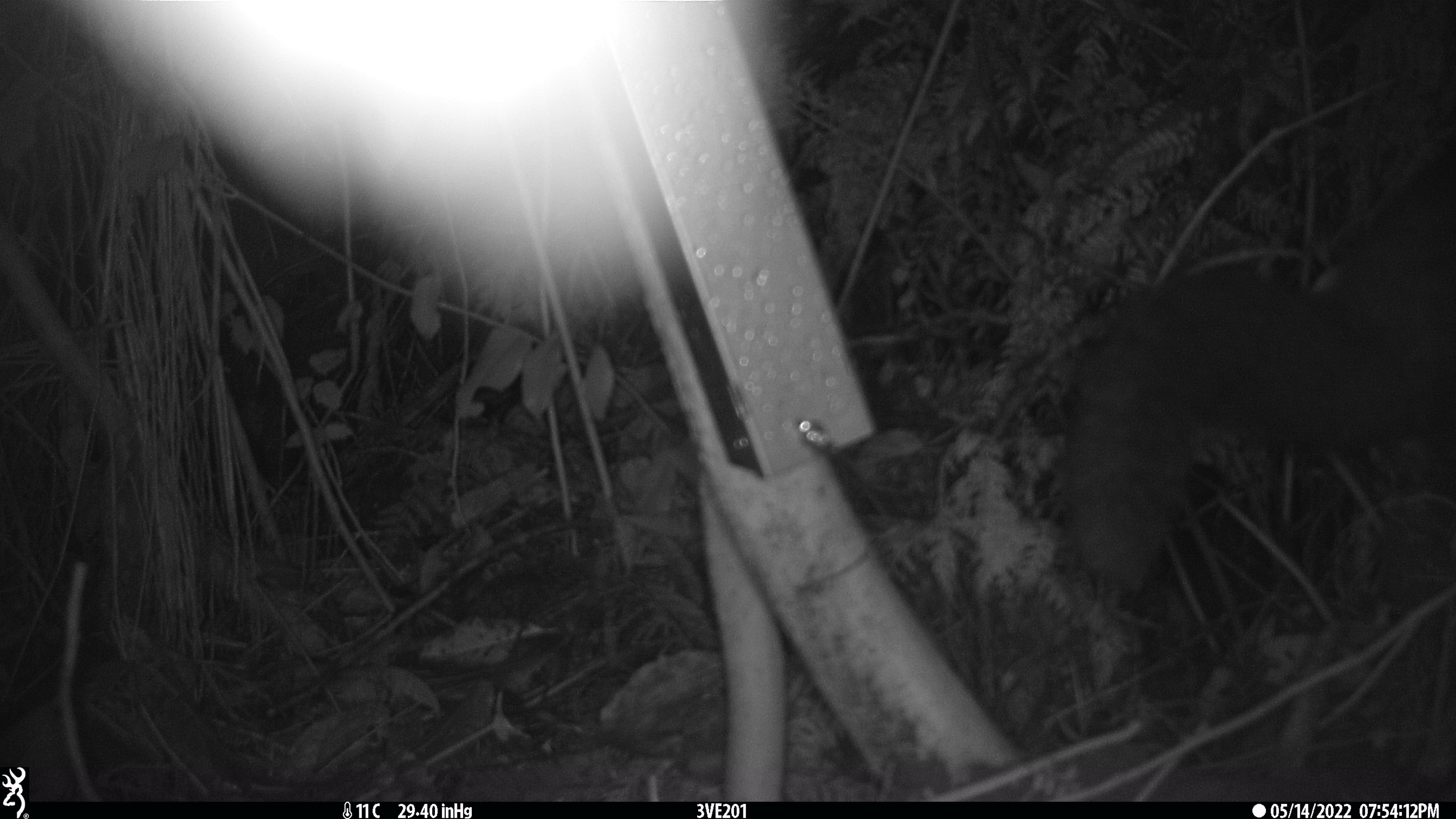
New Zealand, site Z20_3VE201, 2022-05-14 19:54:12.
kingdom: Animalia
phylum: Chordata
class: Mammalia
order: Diprotodontia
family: Phalangeridae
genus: Trichosurus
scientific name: Trichosurus vulpecula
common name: common brushtail possum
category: possum